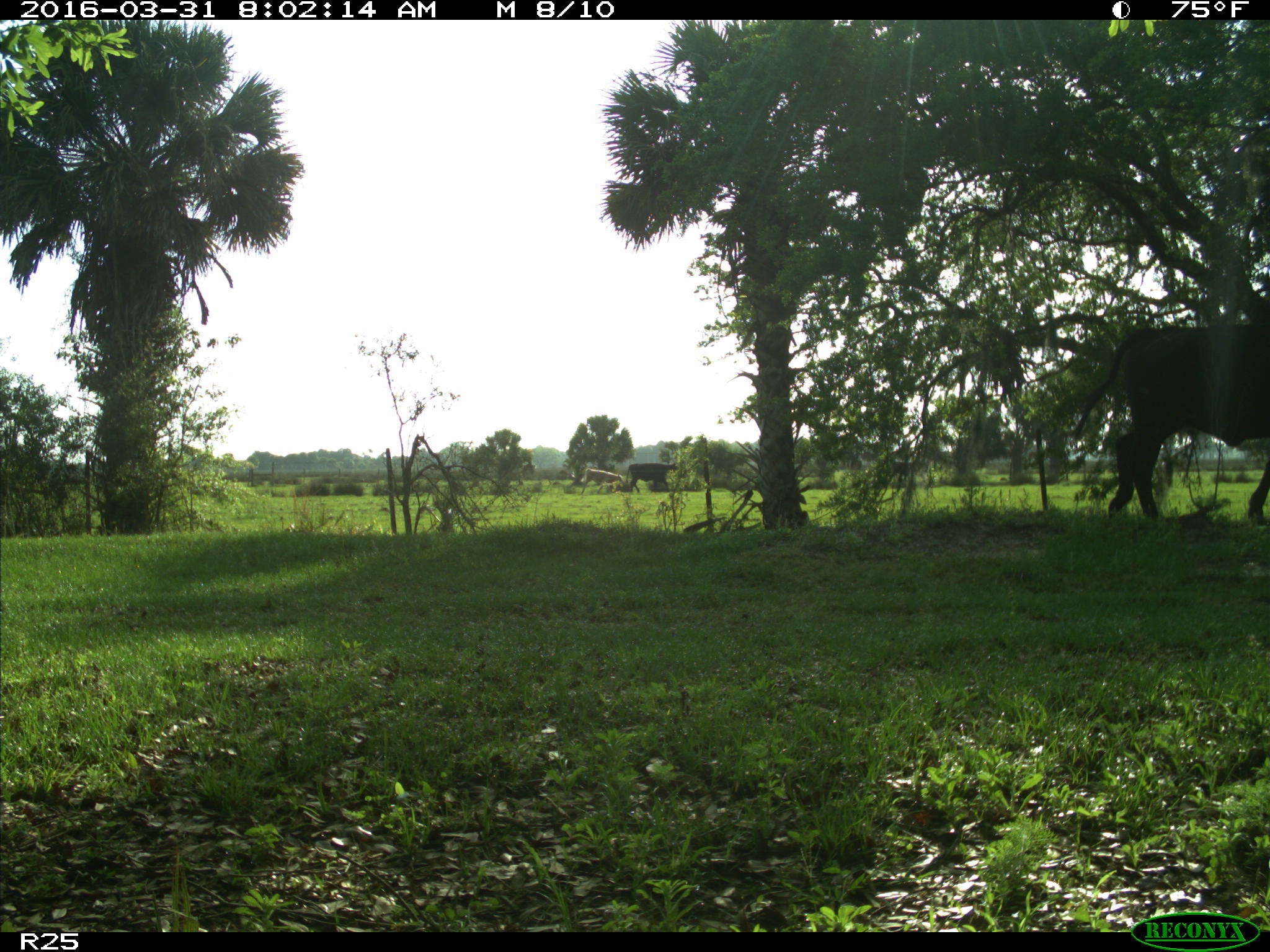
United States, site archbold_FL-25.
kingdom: Animalia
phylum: Chordata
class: Mammalia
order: Artiodactyla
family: Bovidae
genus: Bos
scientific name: Bos taurus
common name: domestic cow